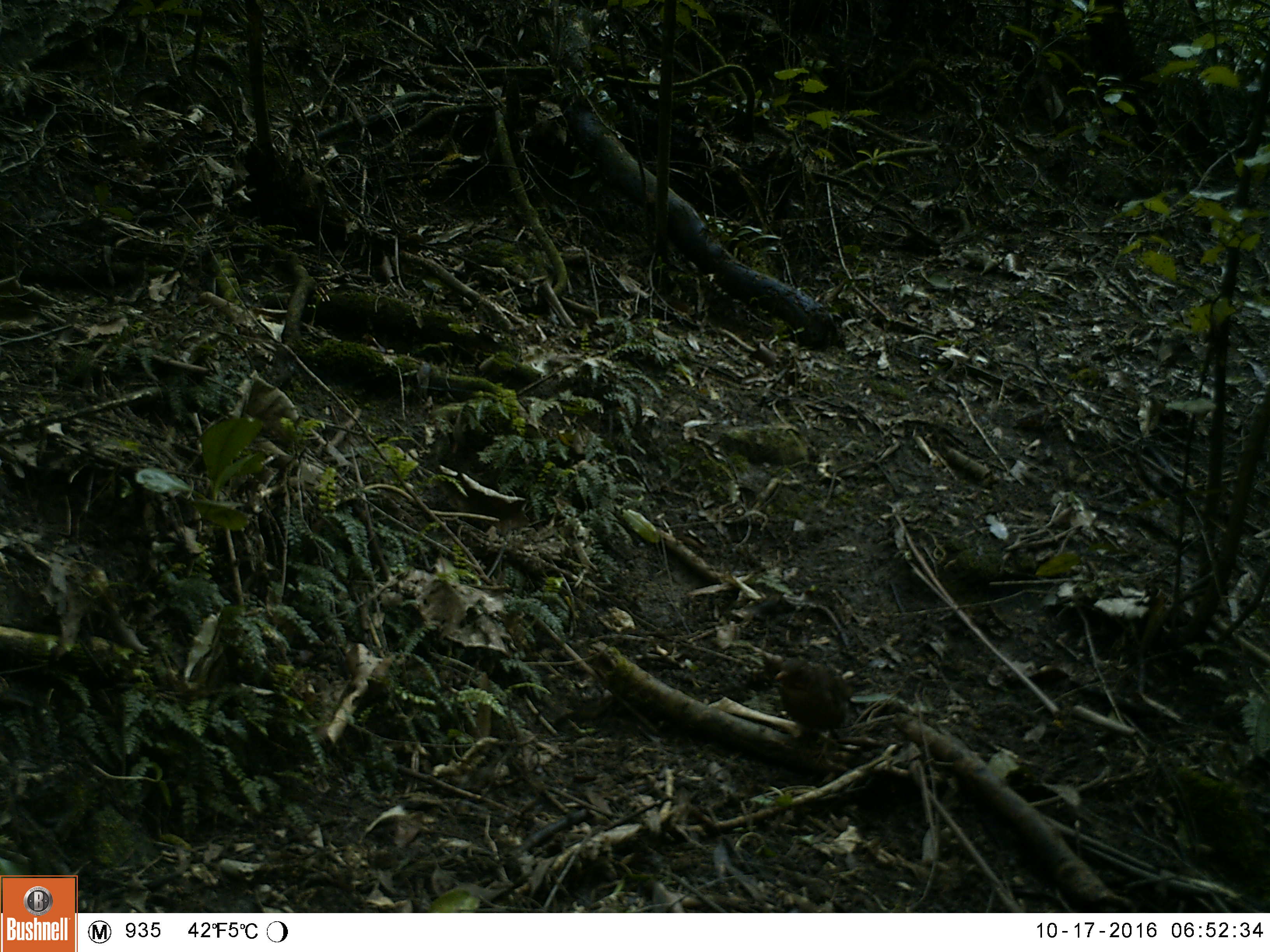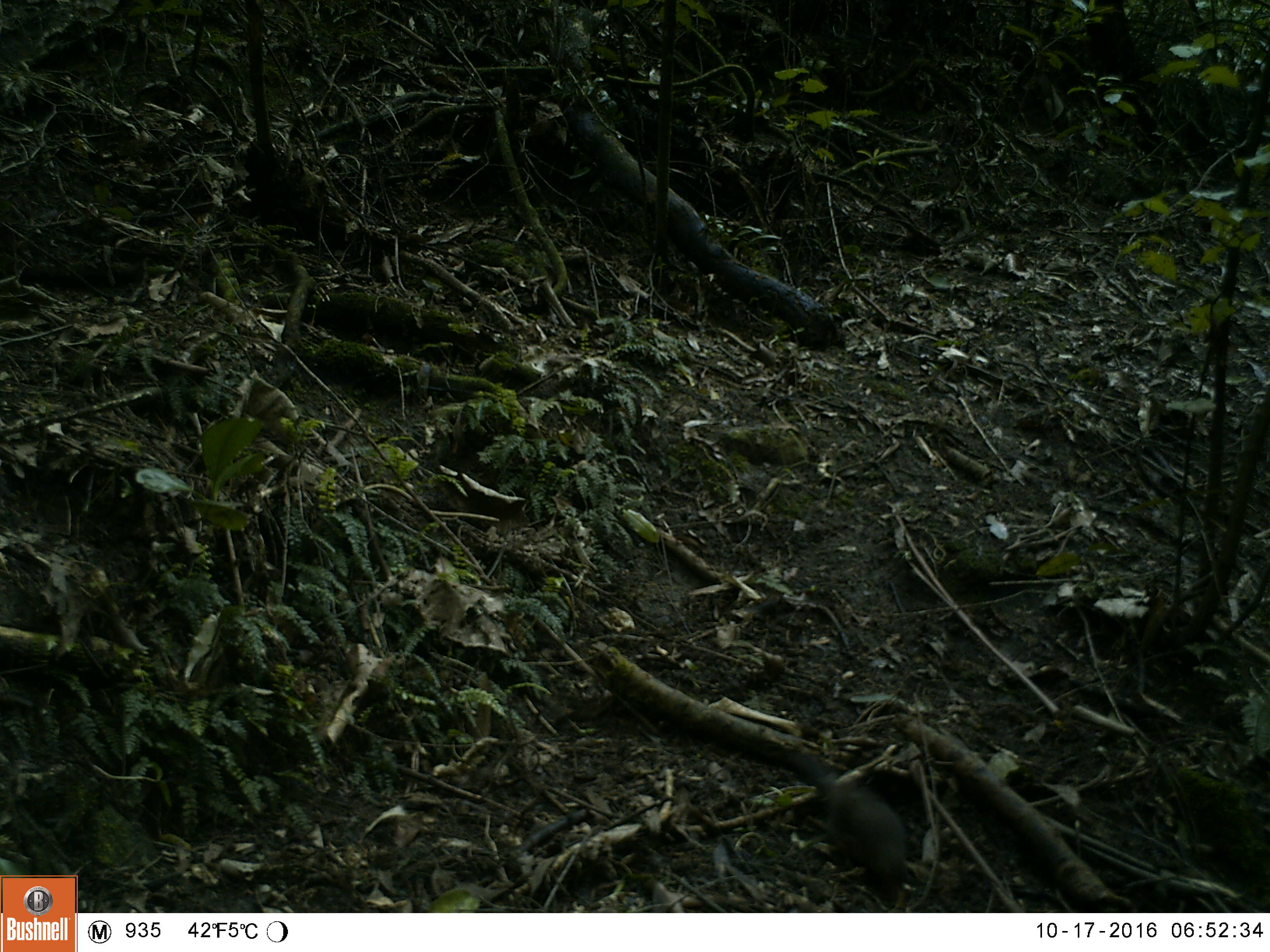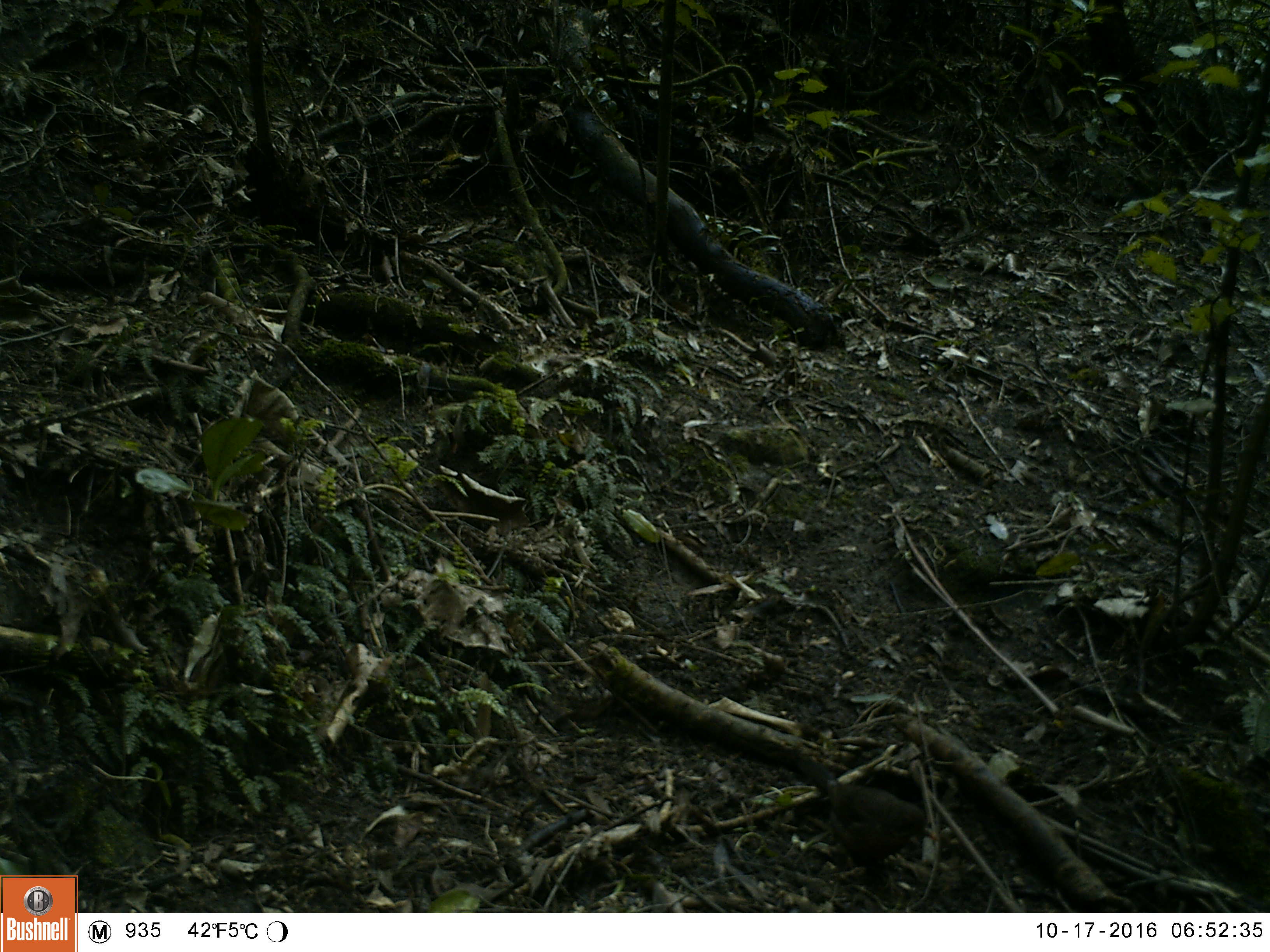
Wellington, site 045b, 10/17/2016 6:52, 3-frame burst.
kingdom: Animalia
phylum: Chordata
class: Aves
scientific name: Aves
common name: bird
Bird (Aves).